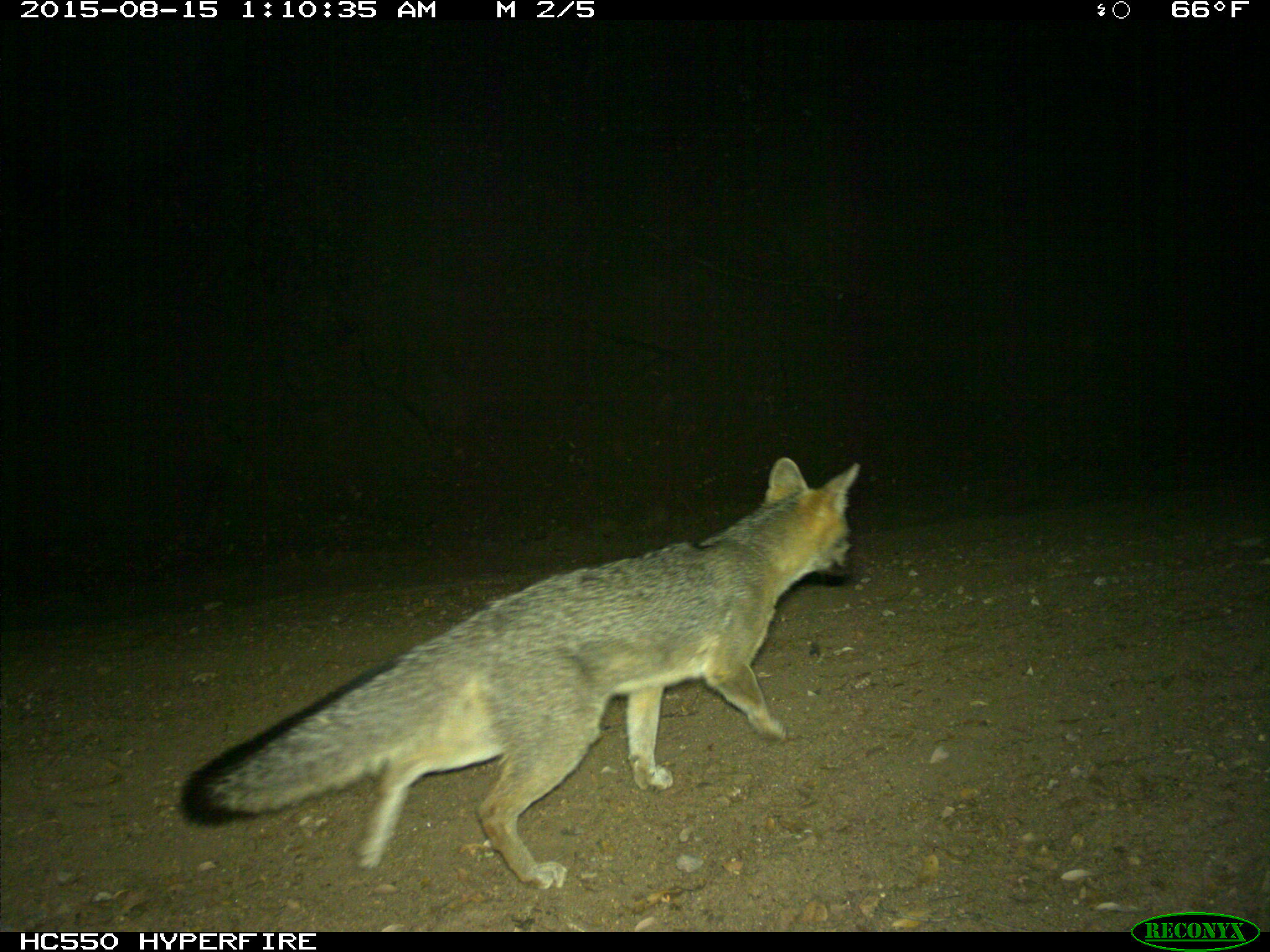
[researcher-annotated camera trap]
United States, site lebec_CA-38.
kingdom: Animalia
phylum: Chordata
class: Mammalia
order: Carnivora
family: Canidae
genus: Urocyon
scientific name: Urocyon cinereoargenteus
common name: gray fox